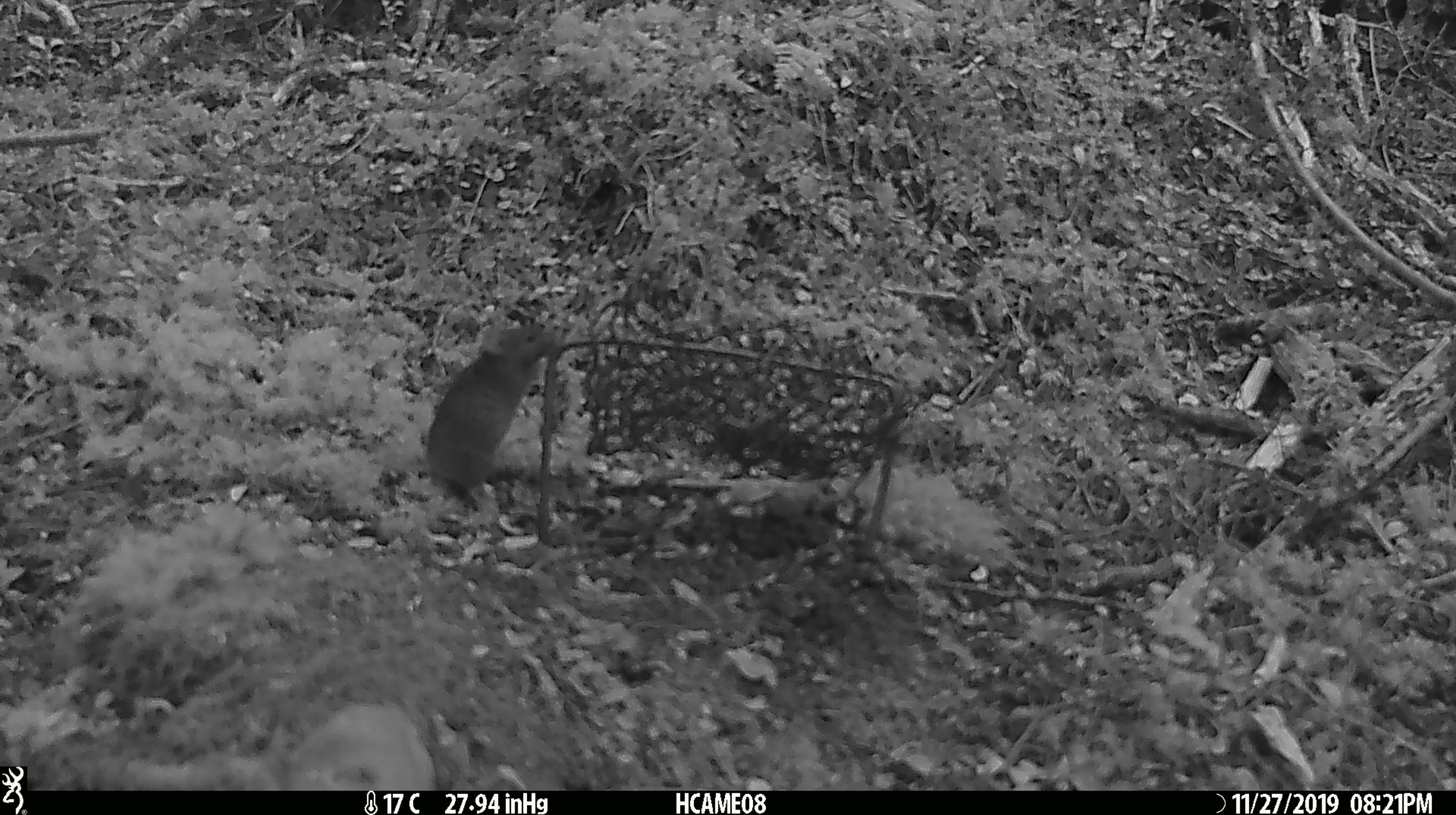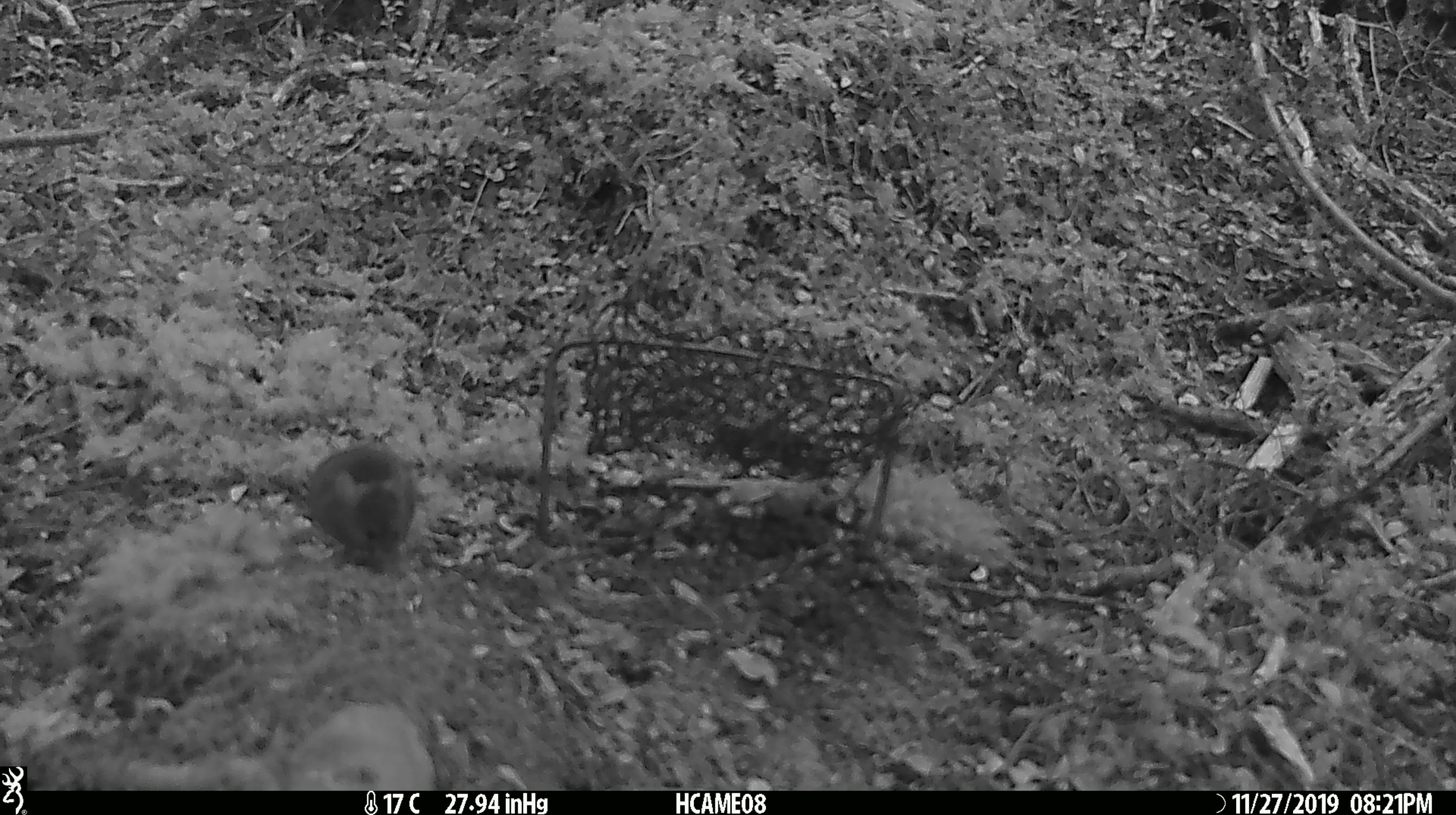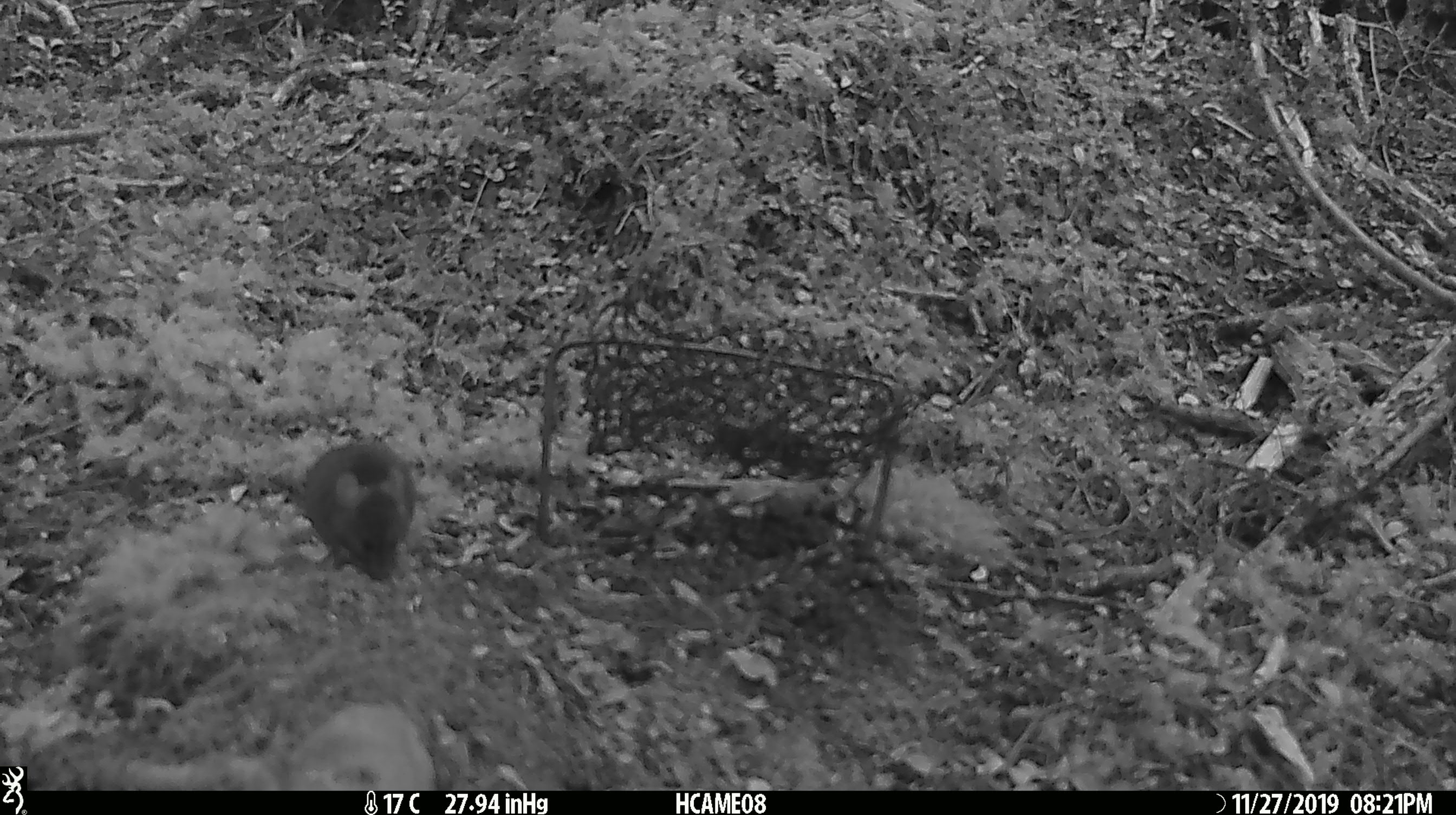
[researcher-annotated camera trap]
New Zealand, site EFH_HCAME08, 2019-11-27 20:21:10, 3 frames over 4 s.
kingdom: Animalia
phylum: Chordata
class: Mammalia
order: Rodentia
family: Muridae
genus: Mus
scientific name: Mus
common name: mouse